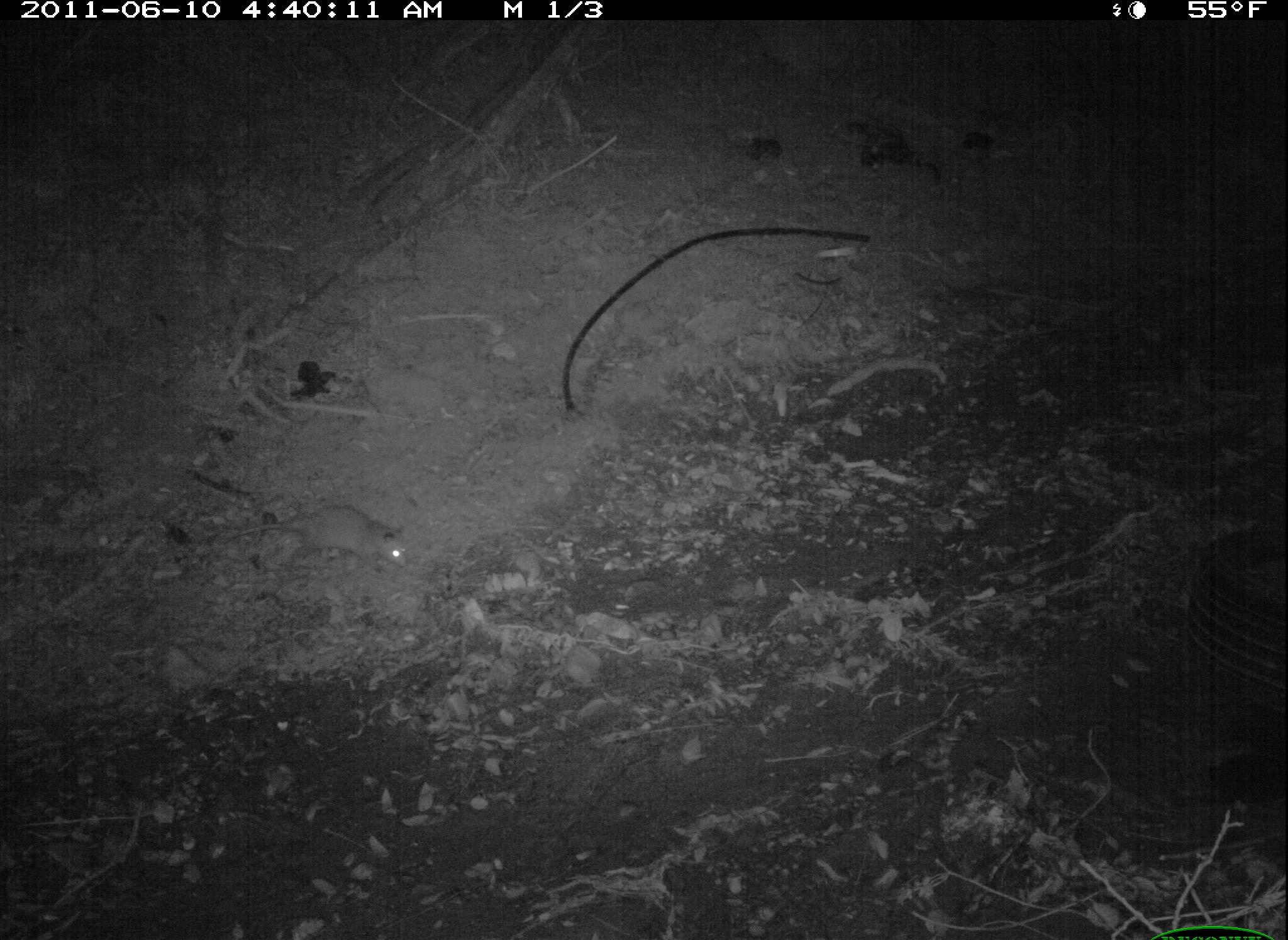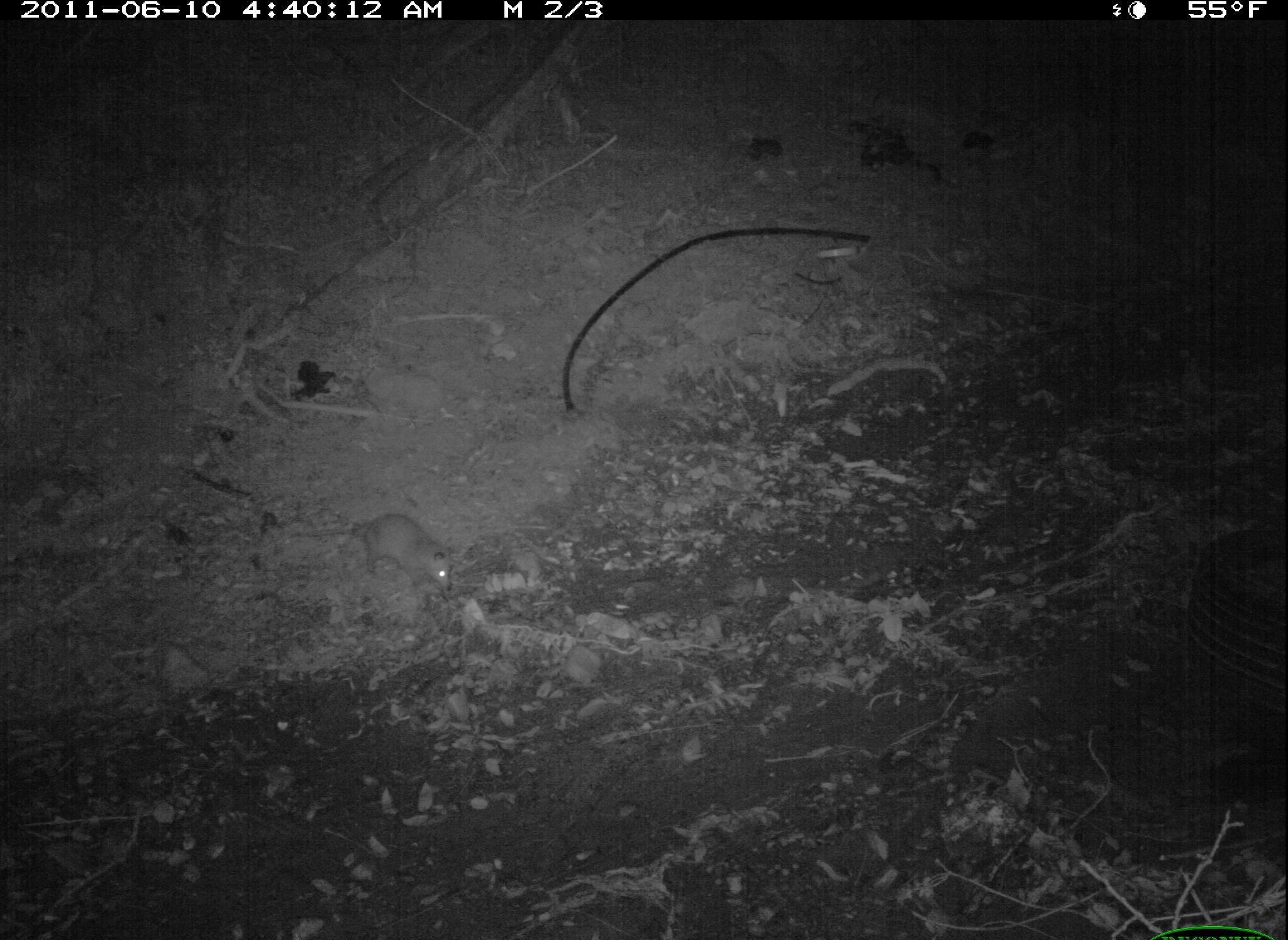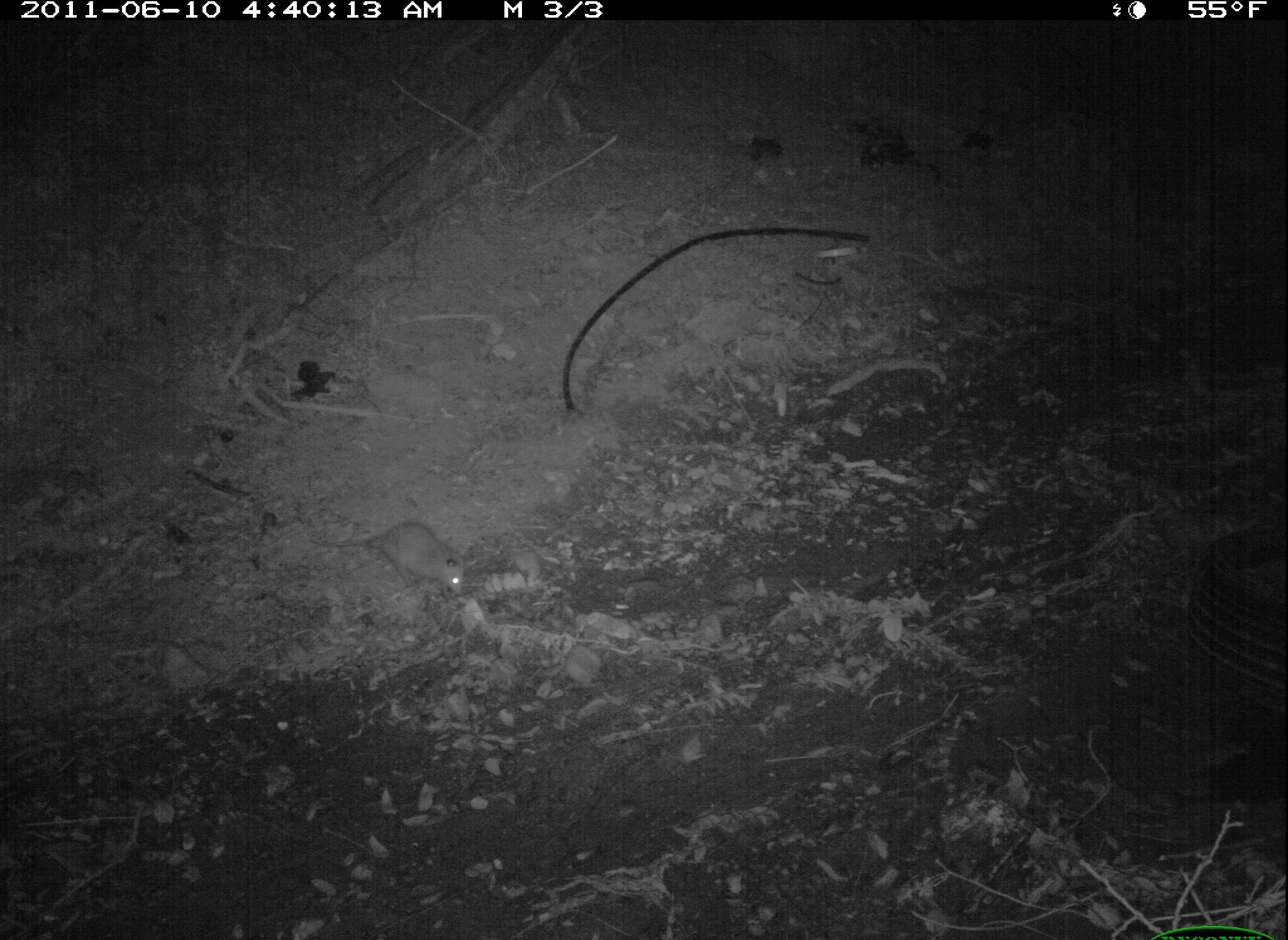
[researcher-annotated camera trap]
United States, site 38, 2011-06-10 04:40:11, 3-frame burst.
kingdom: Animalia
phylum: Chordata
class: Mammalia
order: Didelphimorphia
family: Didelphidae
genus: Didelphis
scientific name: Didelphis virginiana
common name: virginia opossum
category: opossum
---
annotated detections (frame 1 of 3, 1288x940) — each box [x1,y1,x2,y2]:
opossum: [204,486,431,593]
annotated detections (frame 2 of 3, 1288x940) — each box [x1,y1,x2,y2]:
opossum: [288,509,465,601]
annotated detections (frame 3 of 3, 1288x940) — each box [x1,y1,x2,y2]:
opossum: [294,510,485,609]